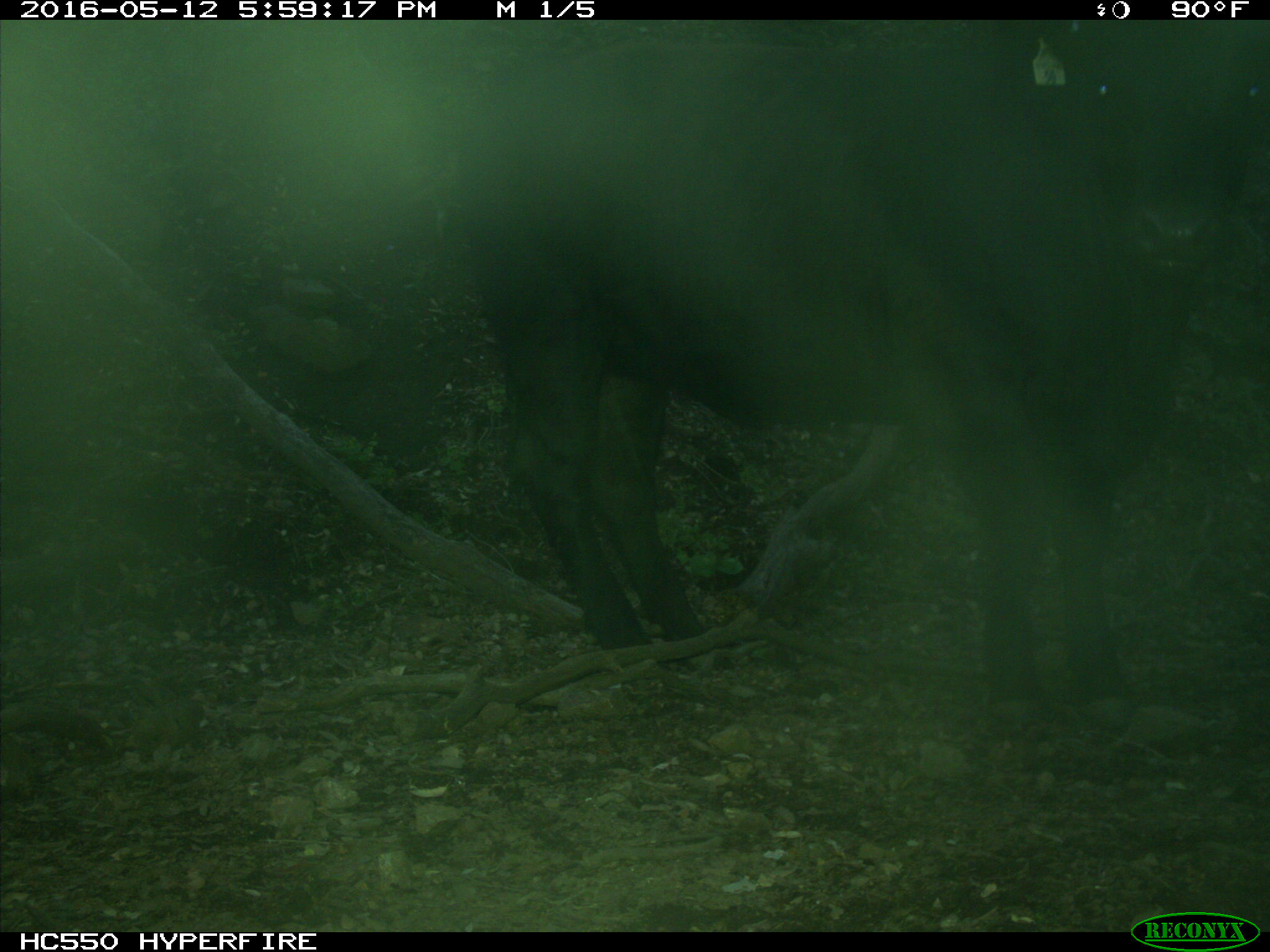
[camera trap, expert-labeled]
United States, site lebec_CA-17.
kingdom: Animalia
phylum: Chordata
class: Mammalia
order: Artiodactyla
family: Bovidae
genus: Bos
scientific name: Bos taurus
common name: domestic cow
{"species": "Bos taurus (domestic cow)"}